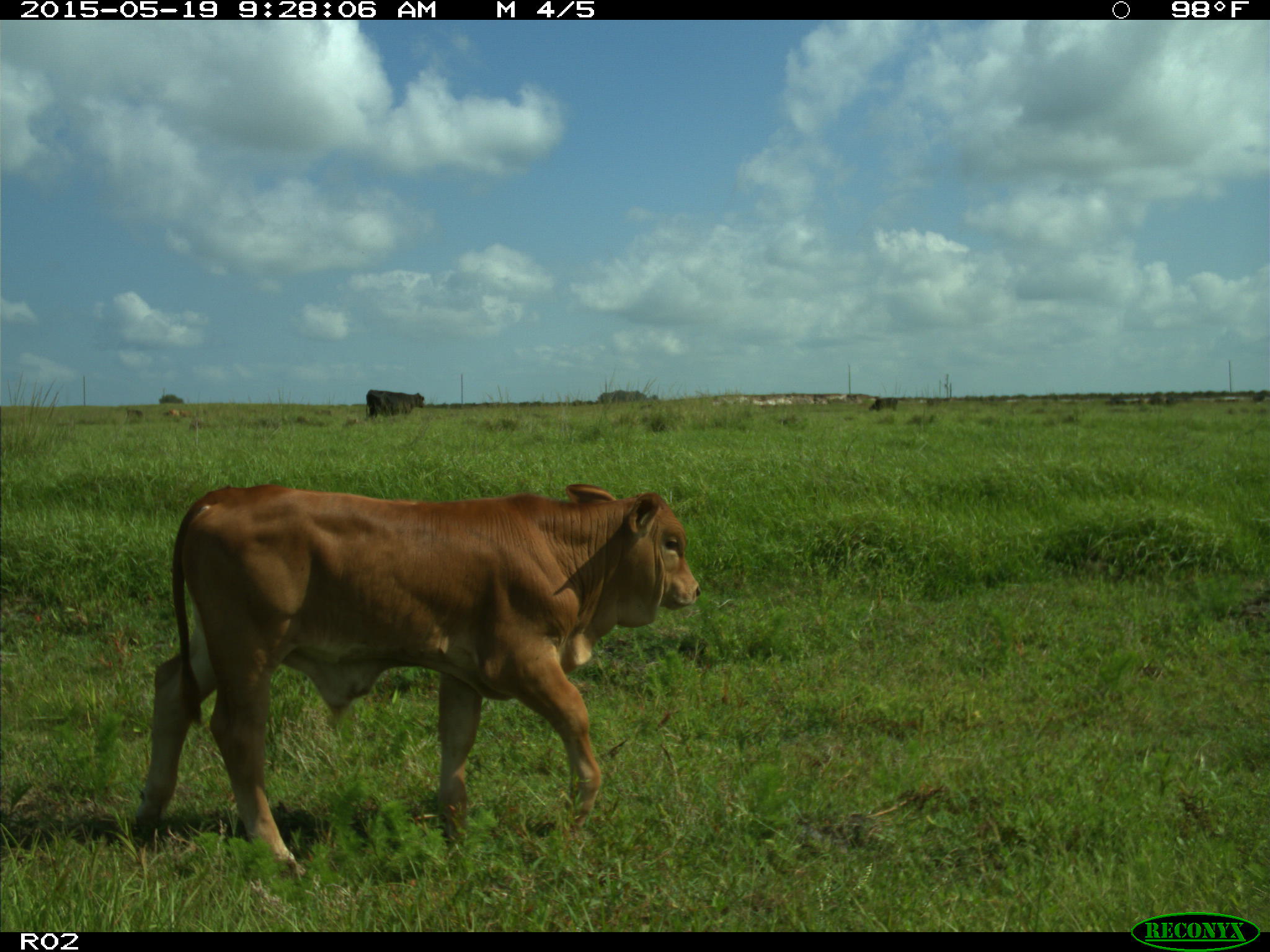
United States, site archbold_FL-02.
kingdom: Animalia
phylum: Chordata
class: Mammalia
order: Artiodactyla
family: Bovidae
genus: Bos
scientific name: Bos taurus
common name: domestic cow